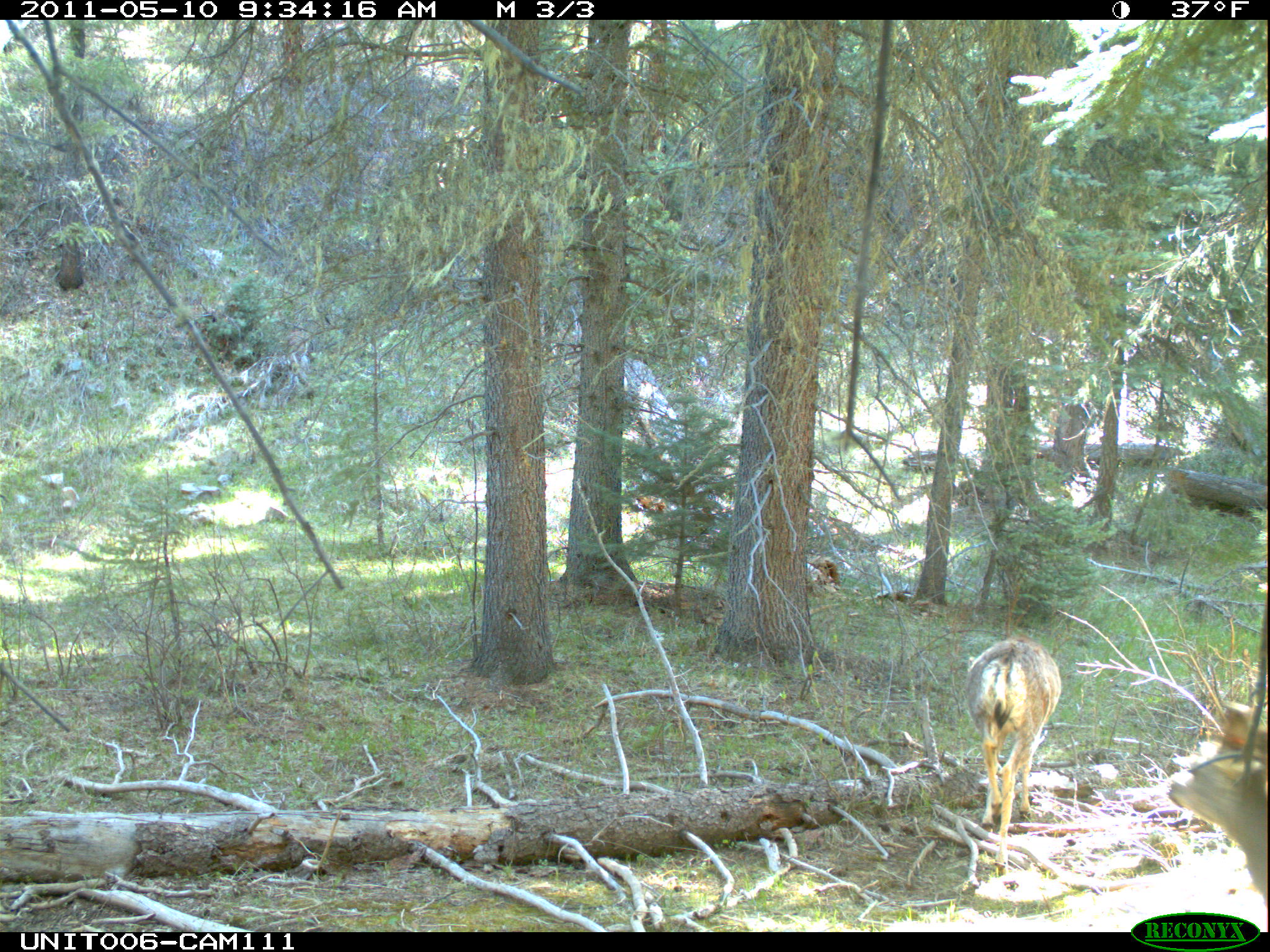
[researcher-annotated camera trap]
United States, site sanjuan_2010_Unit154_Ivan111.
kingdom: Animalia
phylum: Chordata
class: Mammalia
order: Artiodactyla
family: Cervidae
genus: Odocoileus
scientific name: Odocoileus hemionus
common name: mule deer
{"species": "Odocoileus hemionus (mule deer)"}